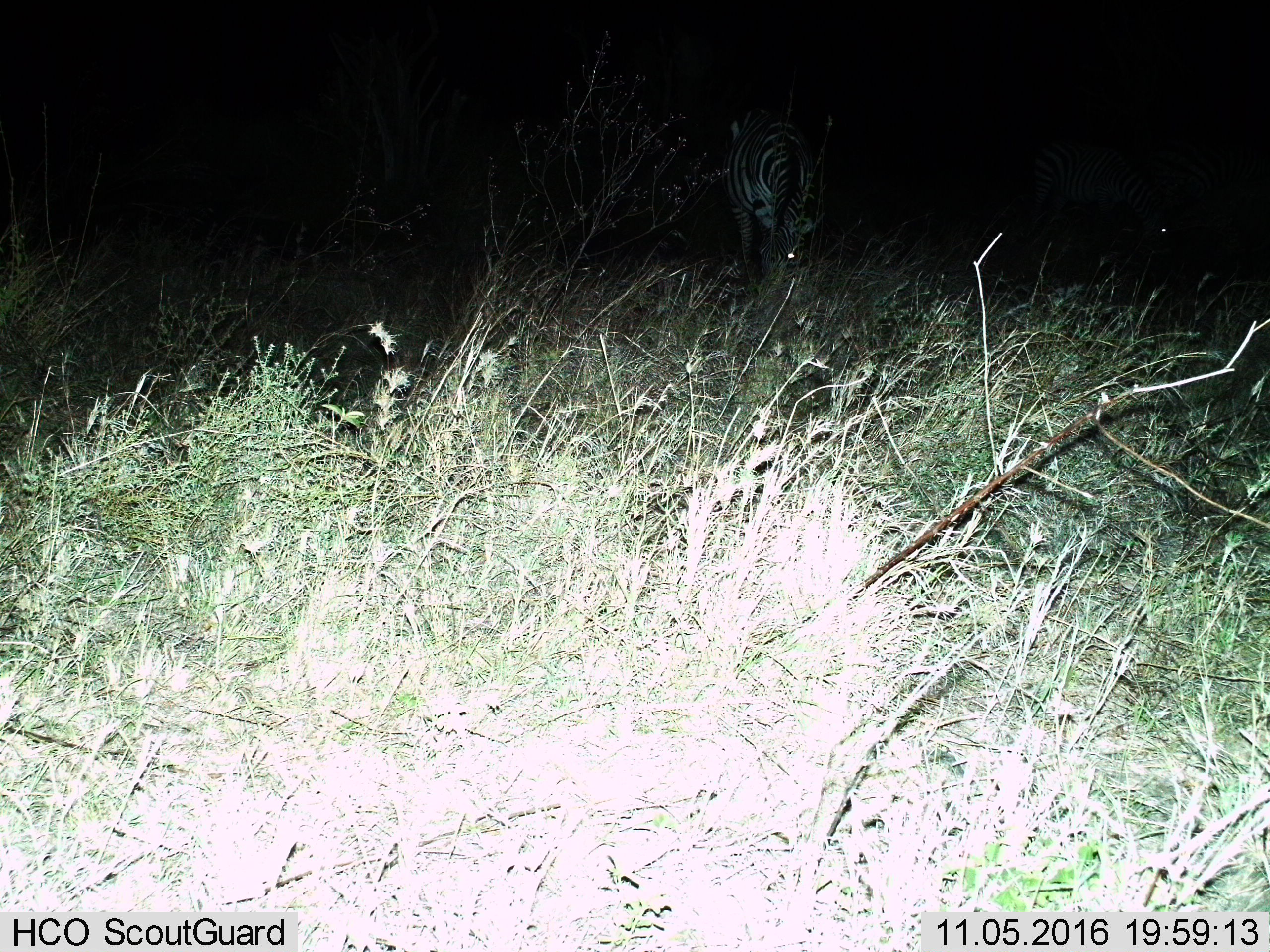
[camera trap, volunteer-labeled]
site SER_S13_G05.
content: unidentified animal